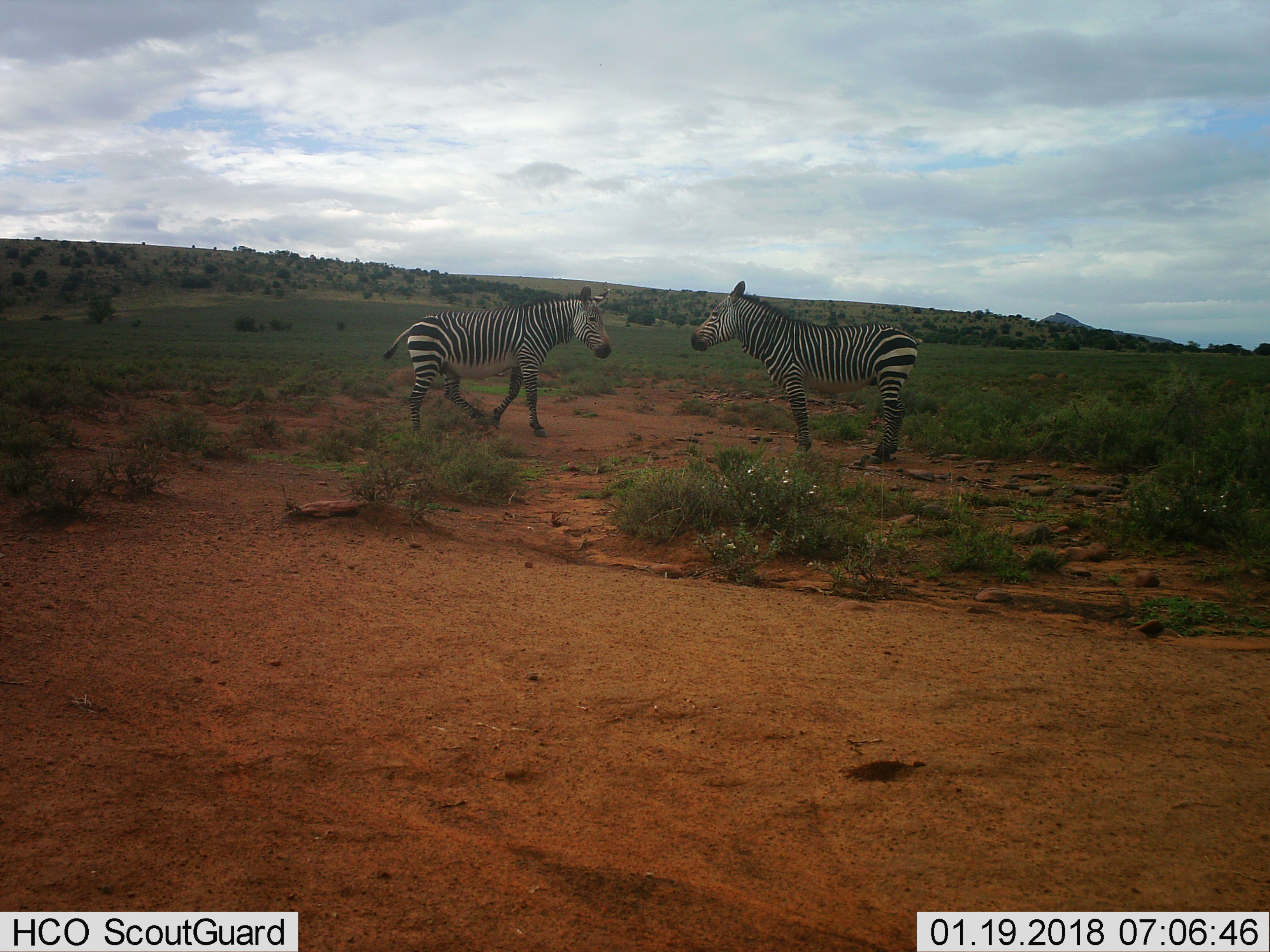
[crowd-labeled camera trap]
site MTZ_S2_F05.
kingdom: Animalia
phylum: Chordata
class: Mammalia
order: Perissodactyla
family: Equidae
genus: Equus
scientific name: Equus zebra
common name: mountain zebra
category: zebramountain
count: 2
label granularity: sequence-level